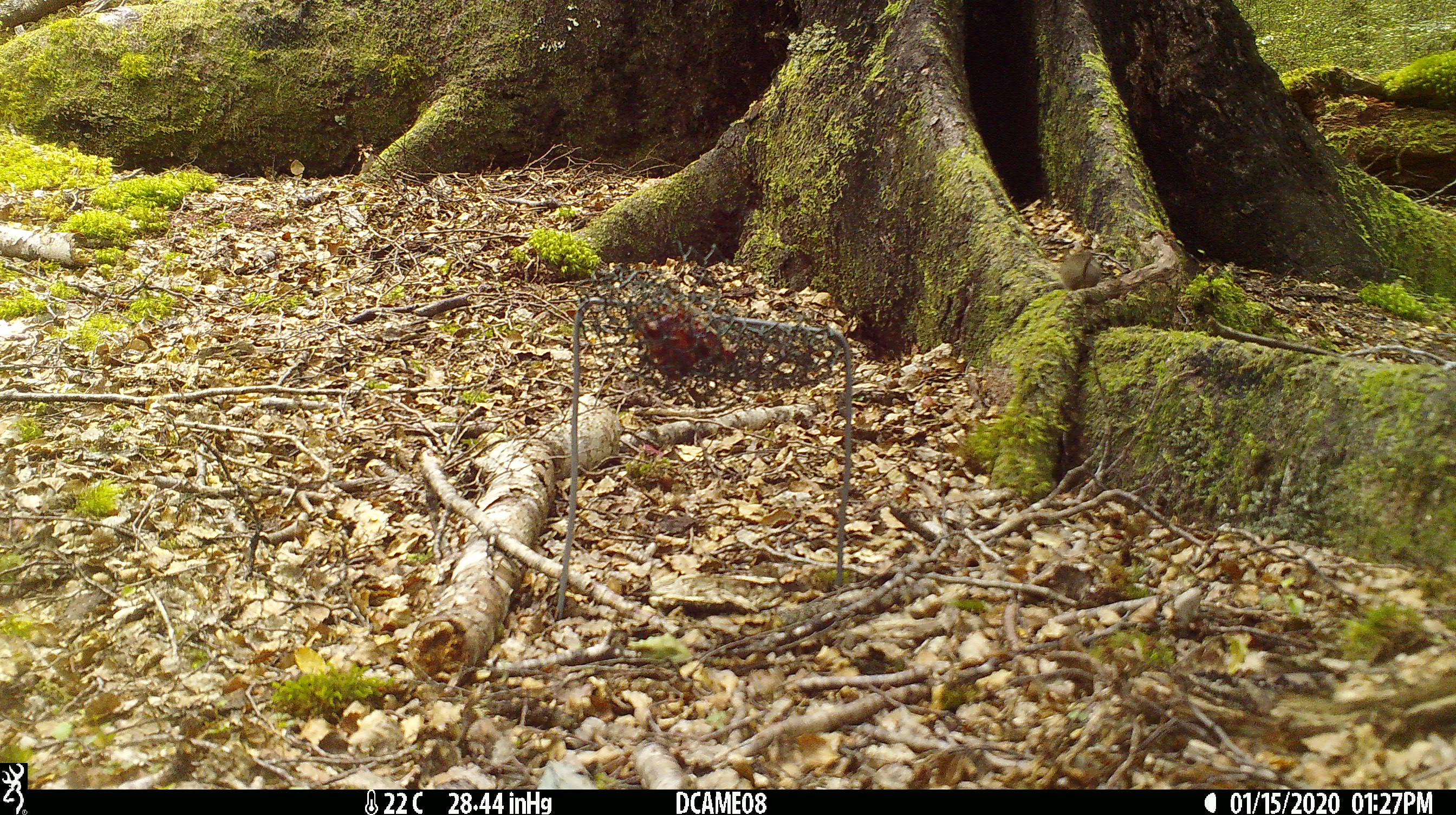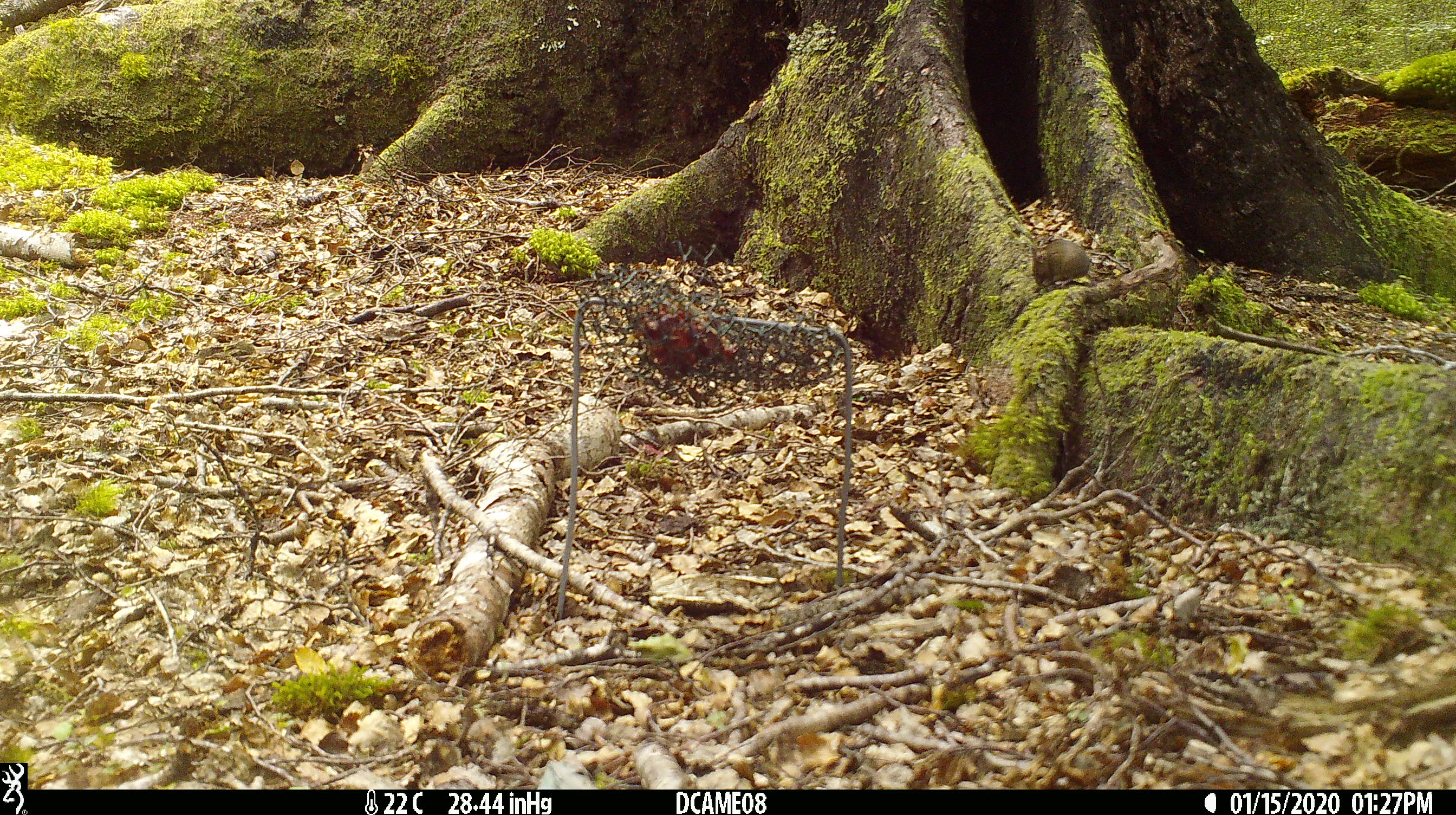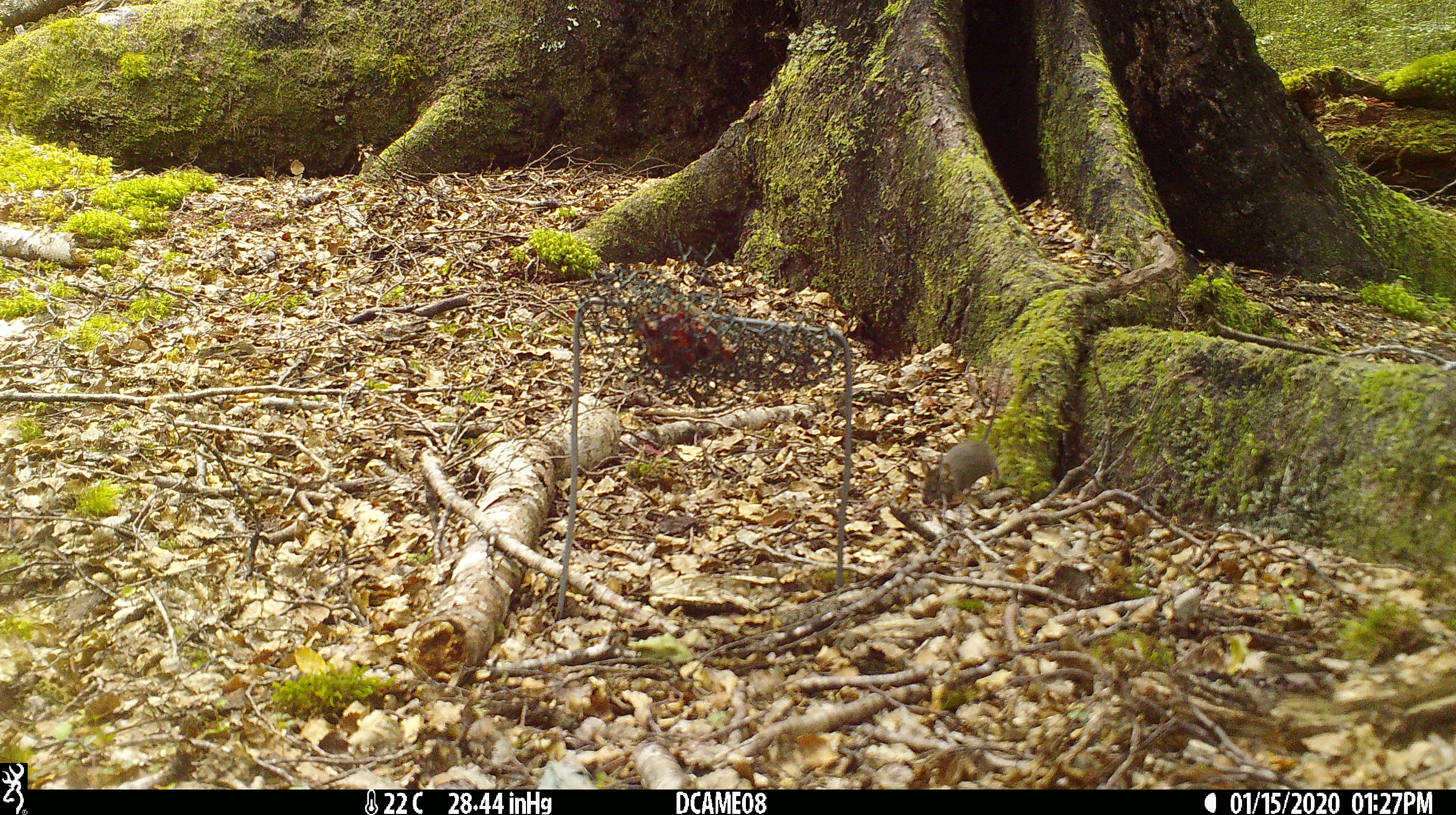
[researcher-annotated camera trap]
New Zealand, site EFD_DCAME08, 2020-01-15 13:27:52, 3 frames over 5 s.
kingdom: Animalia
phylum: Chordata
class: Mammalia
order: Rodentia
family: Muridae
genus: Mus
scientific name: Mus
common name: mouse